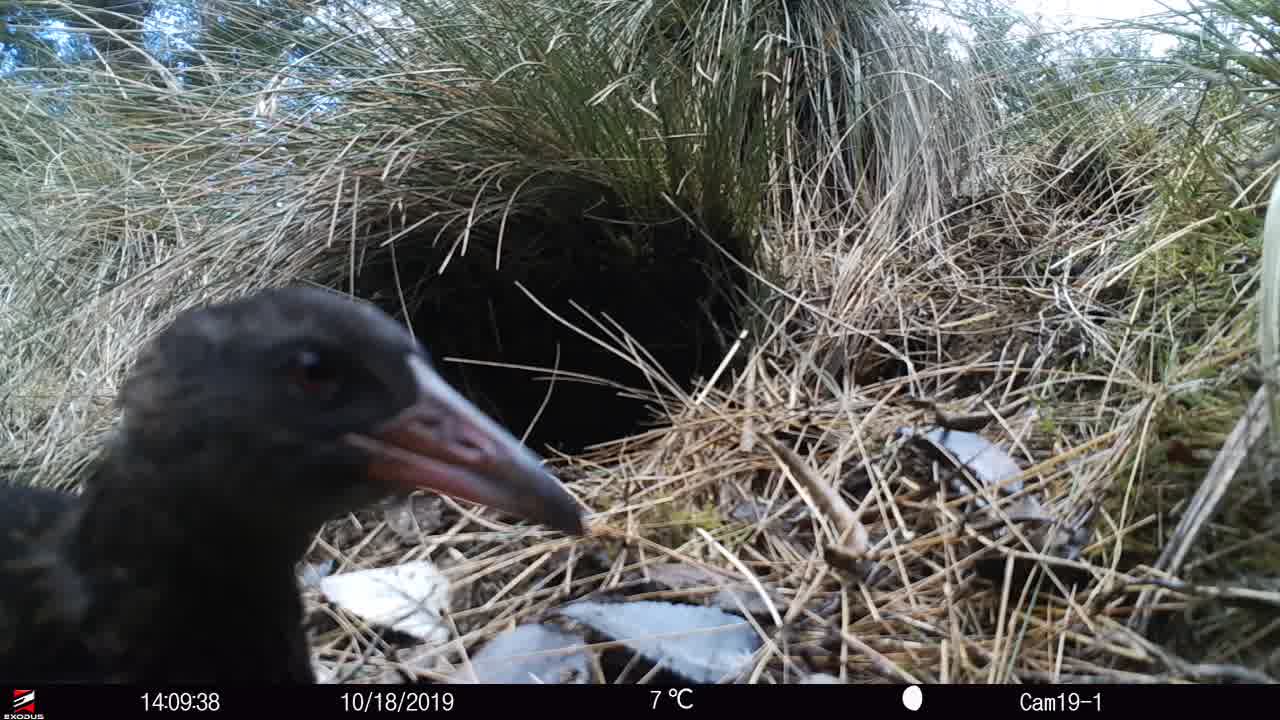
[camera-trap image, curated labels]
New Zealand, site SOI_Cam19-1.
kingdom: Animalia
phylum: Chordata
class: Aves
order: Gruiformes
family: Rallidae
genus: Gallirallus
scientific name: Gallirallus australis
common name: weka